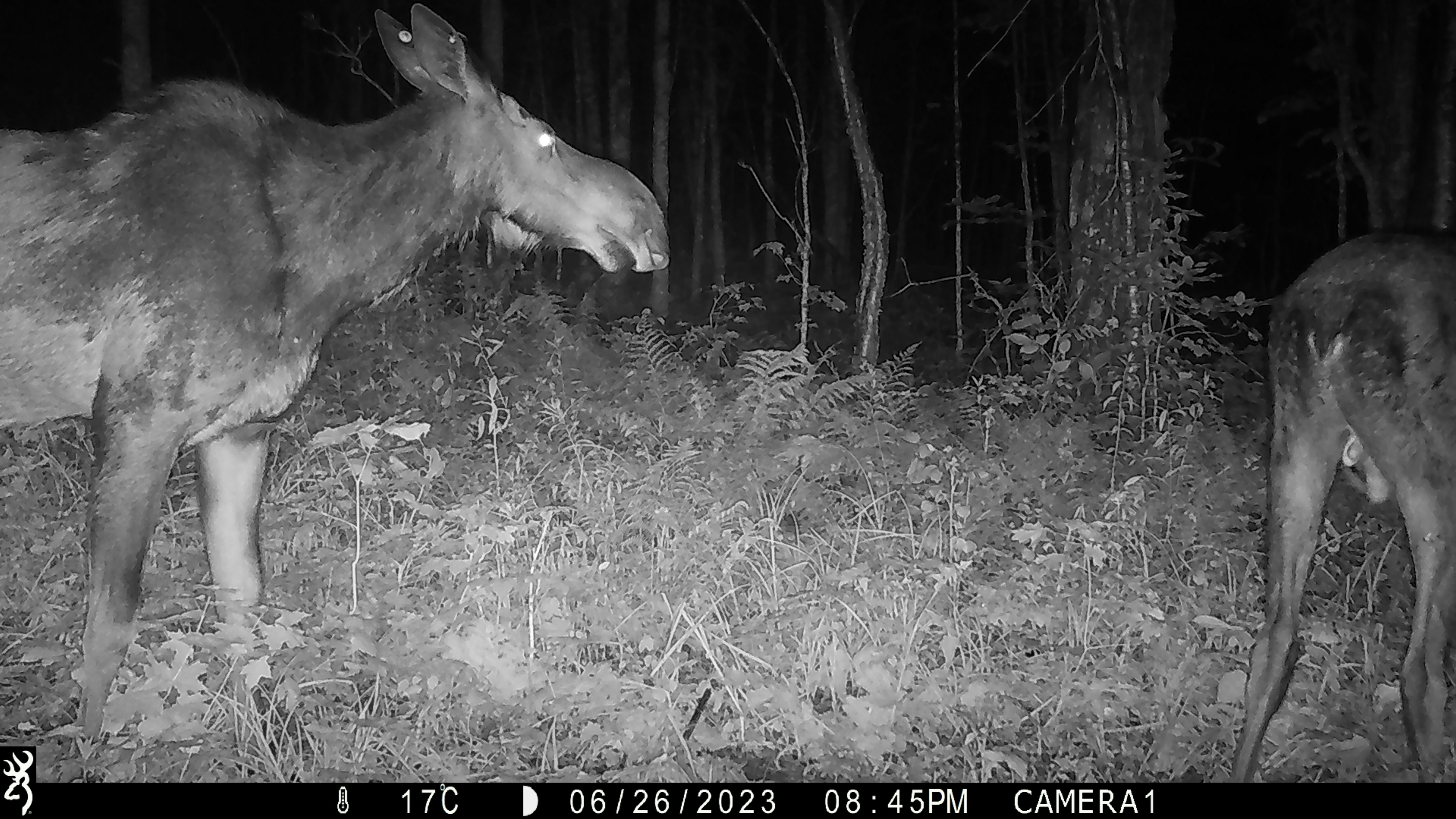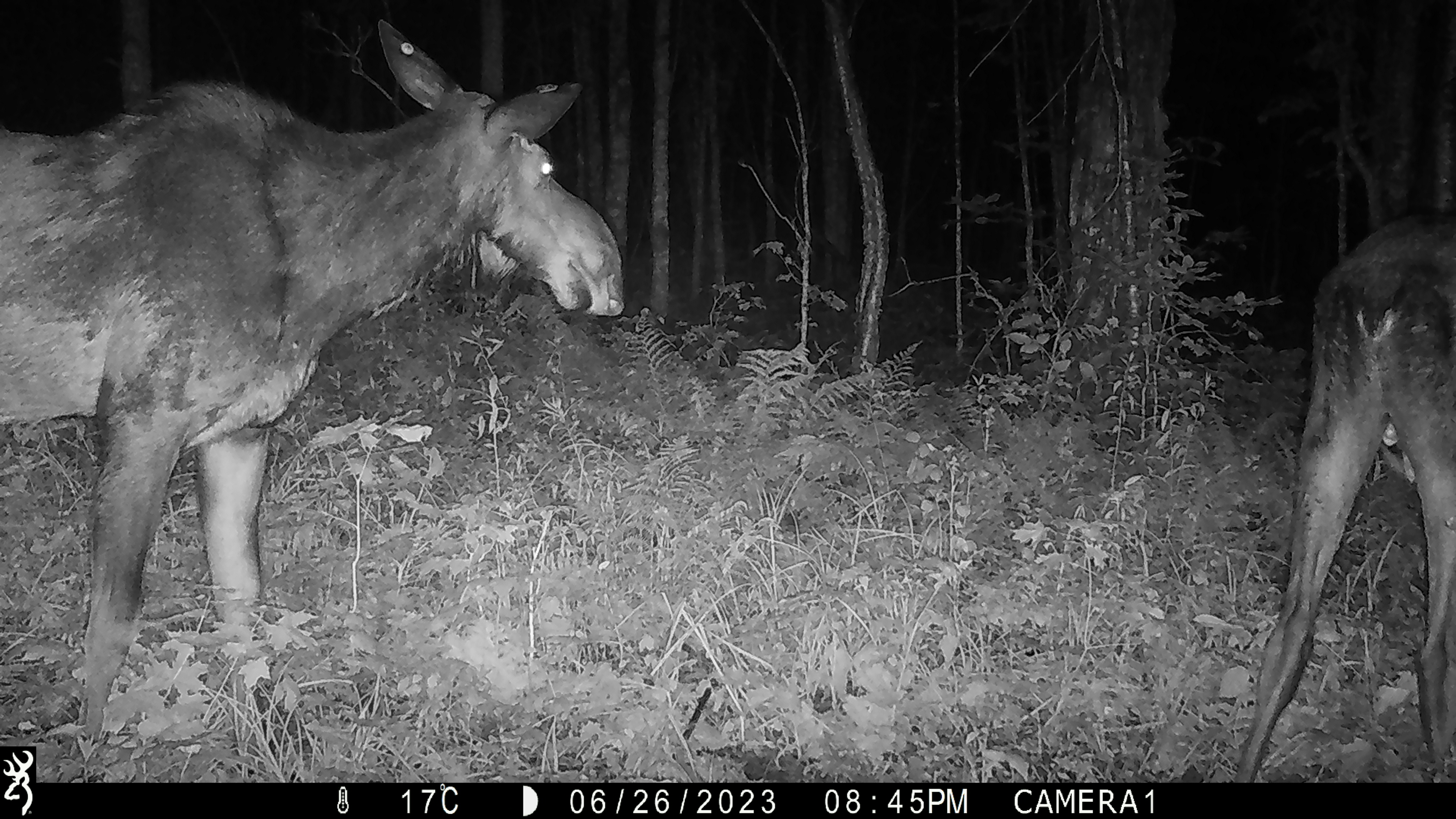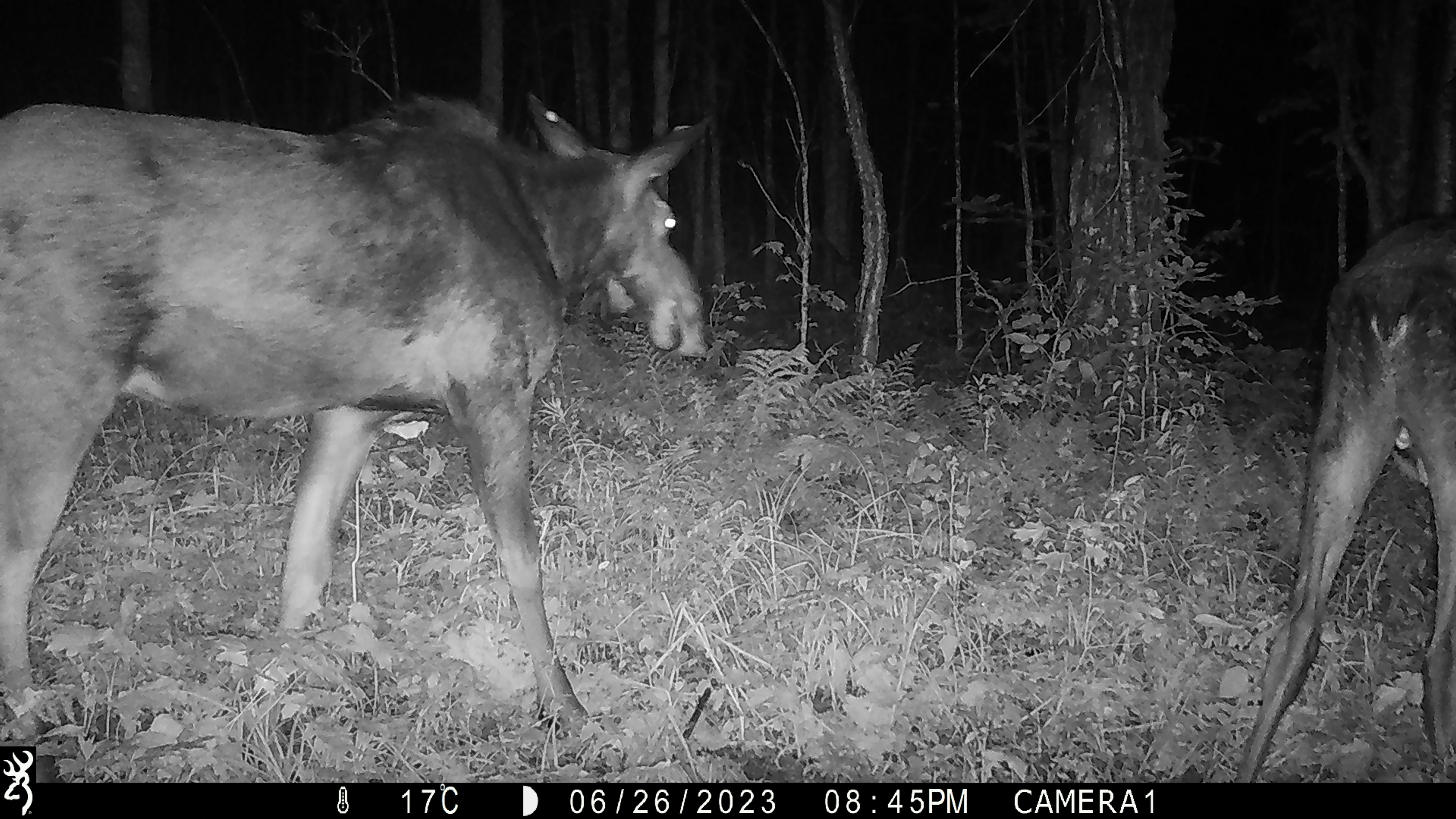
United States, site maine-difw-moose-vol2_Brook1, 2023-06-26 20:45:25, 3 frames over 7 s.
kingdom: Animalia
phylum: Chordata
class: Mammalia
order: Artiodactyla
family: Cervidae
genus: Alces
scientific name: Alces alces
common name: moose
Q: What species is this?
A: Moose (Alces alces).